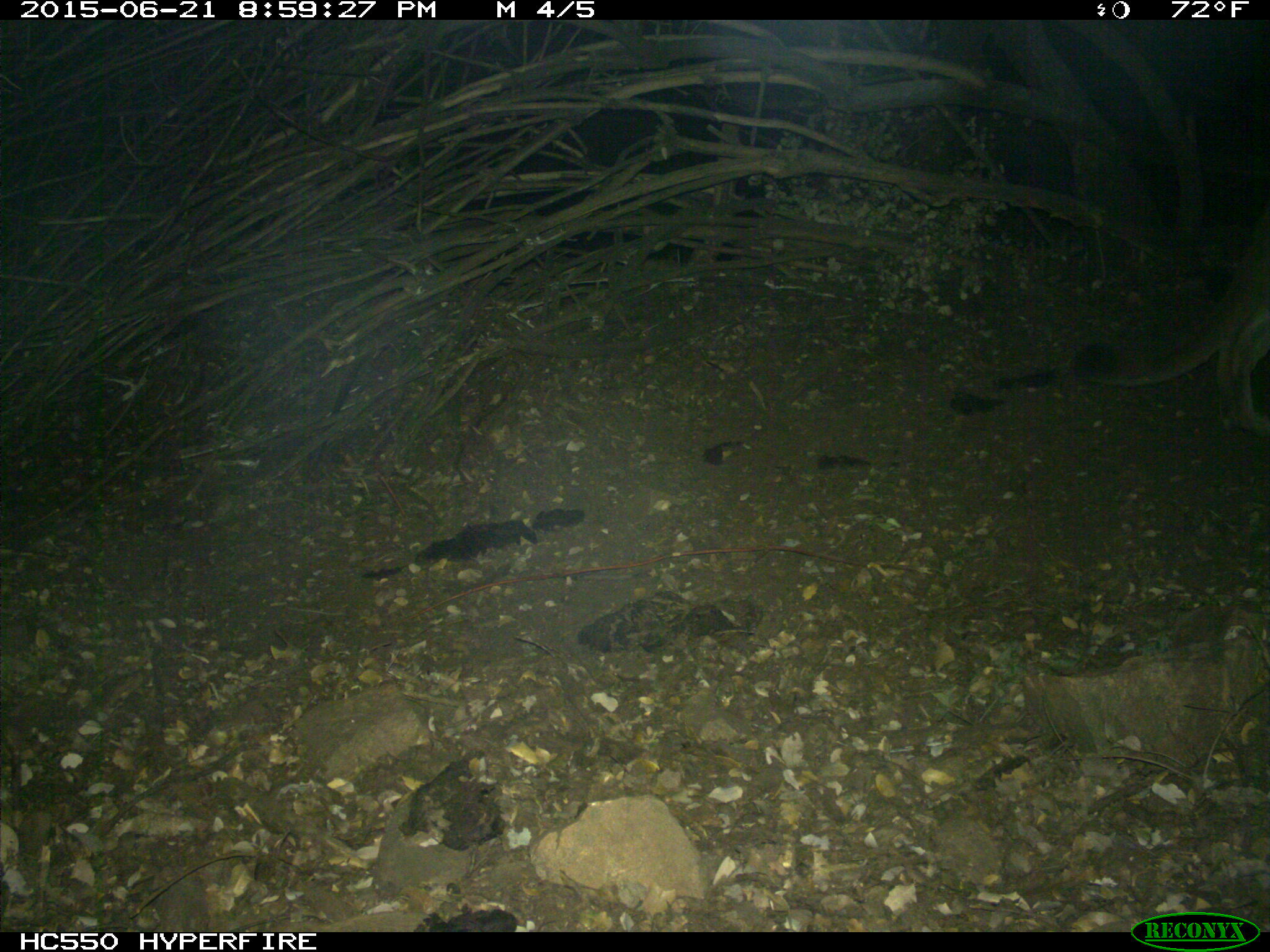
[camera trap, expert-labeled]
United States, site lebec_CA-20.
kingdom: Animalia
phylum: Chordata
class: Mammalia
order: Carnivora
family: Felidae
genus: Puma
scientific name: Puma concolor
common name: mountain lion